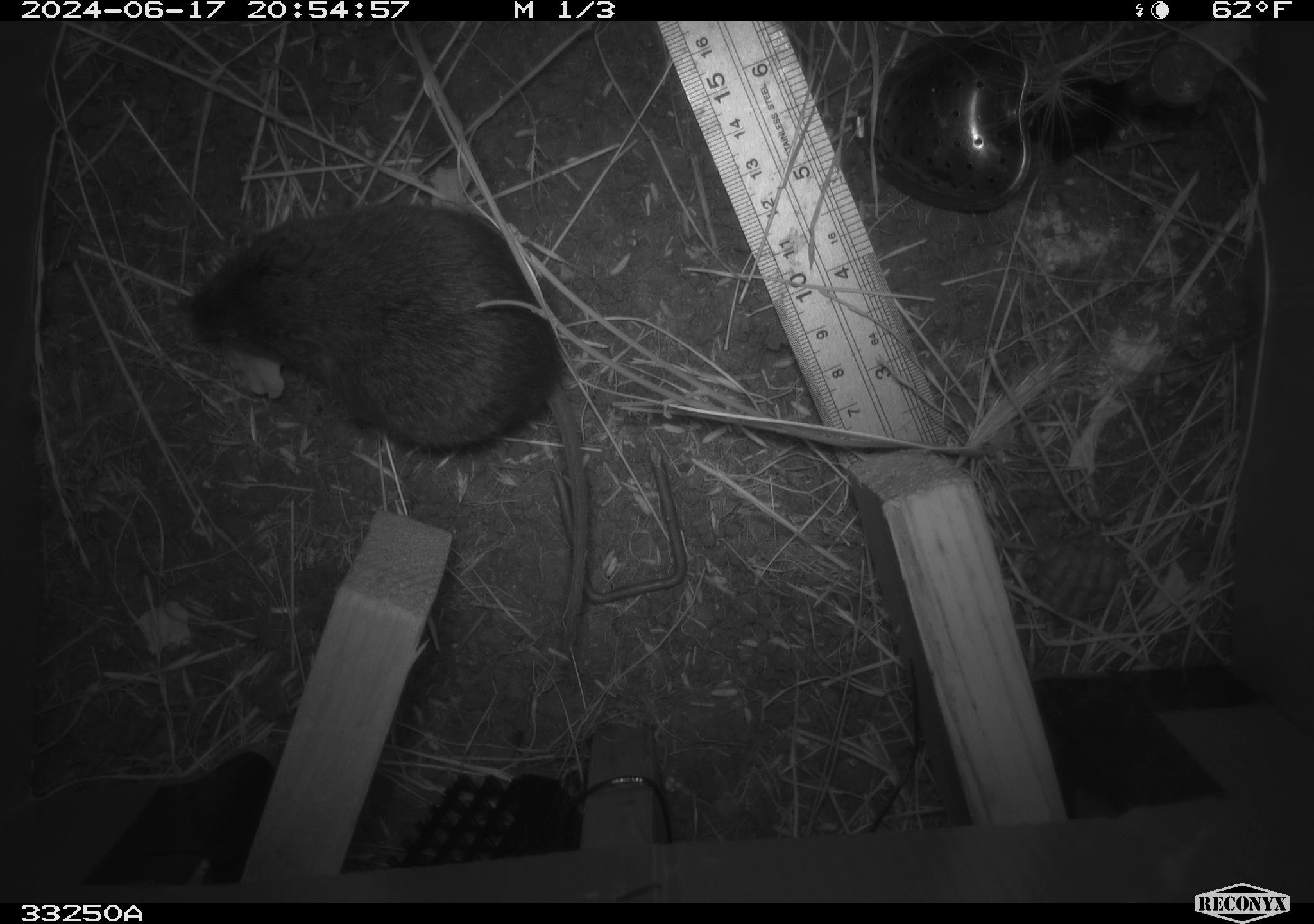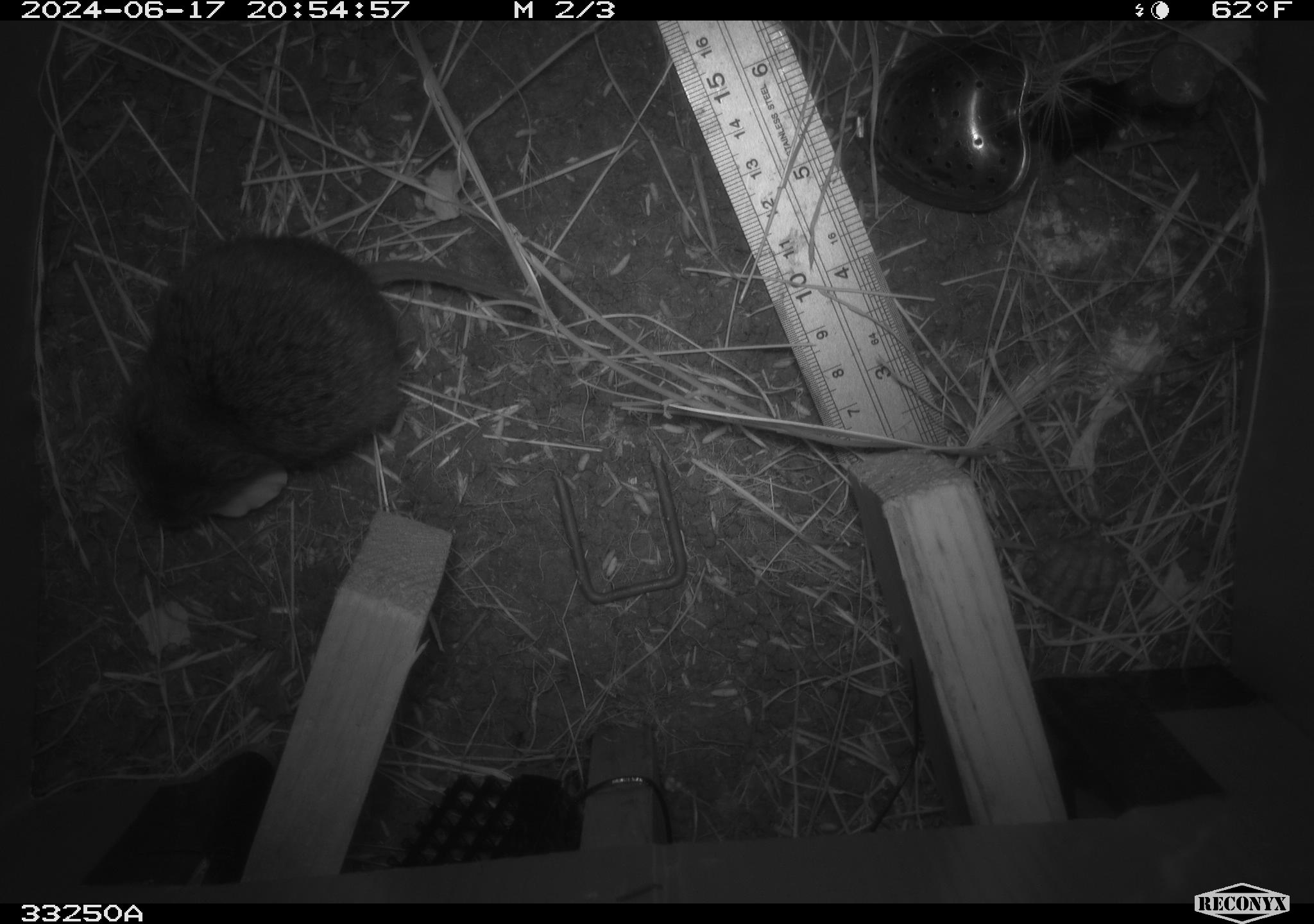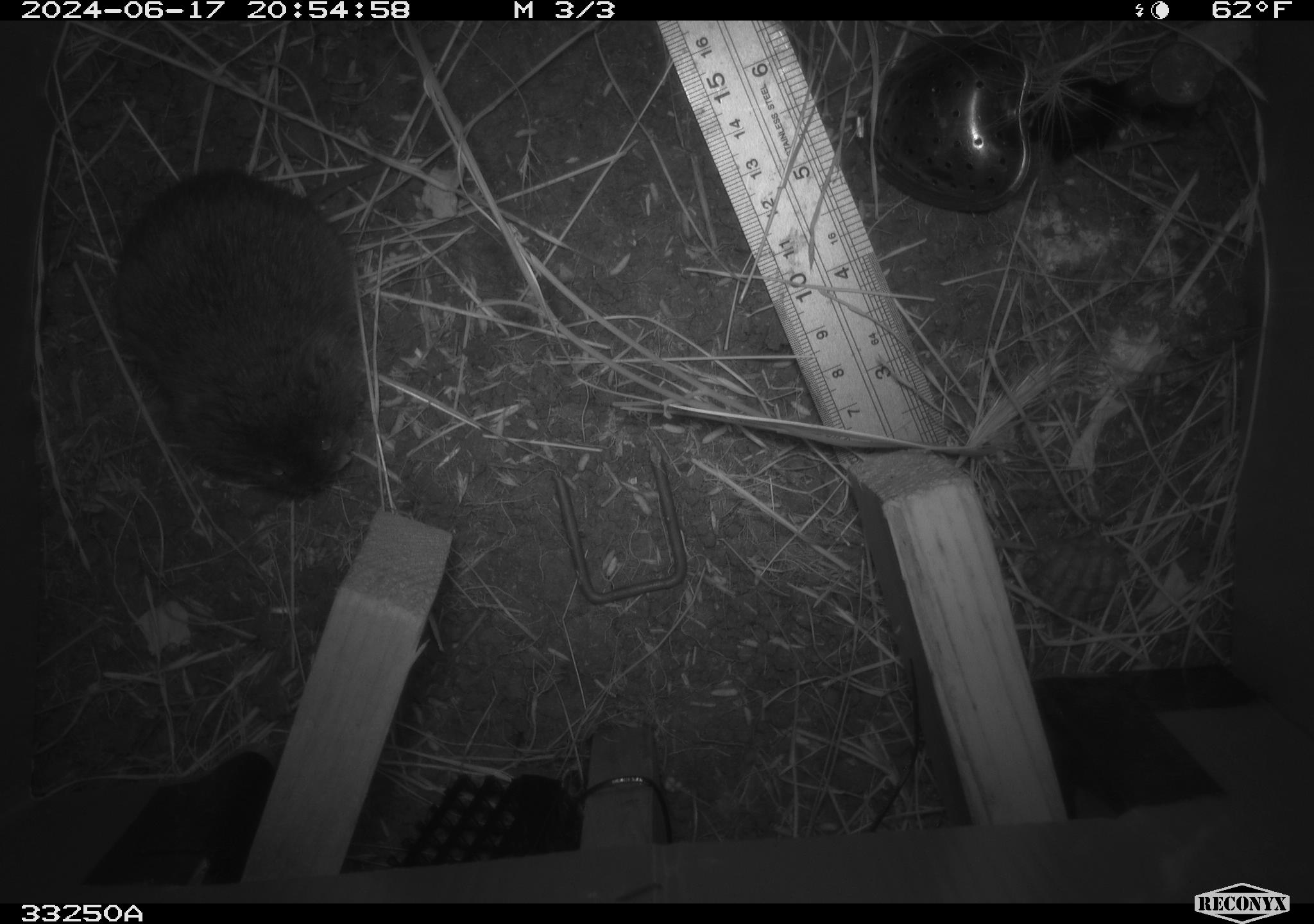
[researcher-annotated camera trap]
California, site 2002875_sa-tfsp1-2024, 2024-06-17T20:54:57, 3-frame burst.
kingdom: Animalia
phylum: Chordata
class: Mammalia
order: Rodentia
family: Cricetidae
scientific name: Arvicolinae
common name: voles, lemmings, and muskrats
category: arvicolinae subfamily